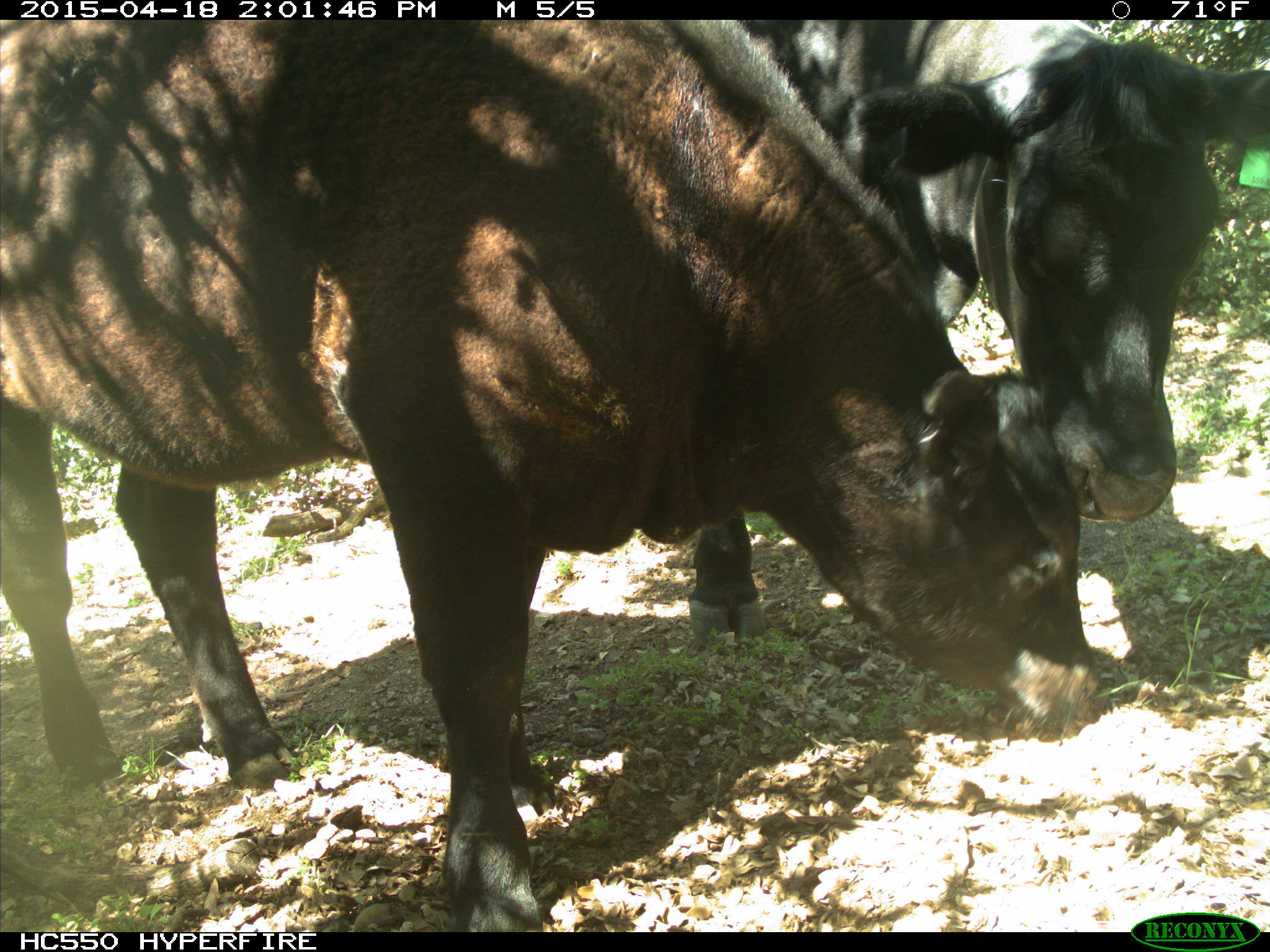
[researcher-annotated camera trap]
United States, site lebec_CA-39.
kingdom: Animalia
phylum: Chordata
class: Mammalia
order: Artiodactyla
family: Bovidae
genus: Bos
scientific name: Bos taurus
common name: domestic cow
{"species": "Bos taurus (domestic cow)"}